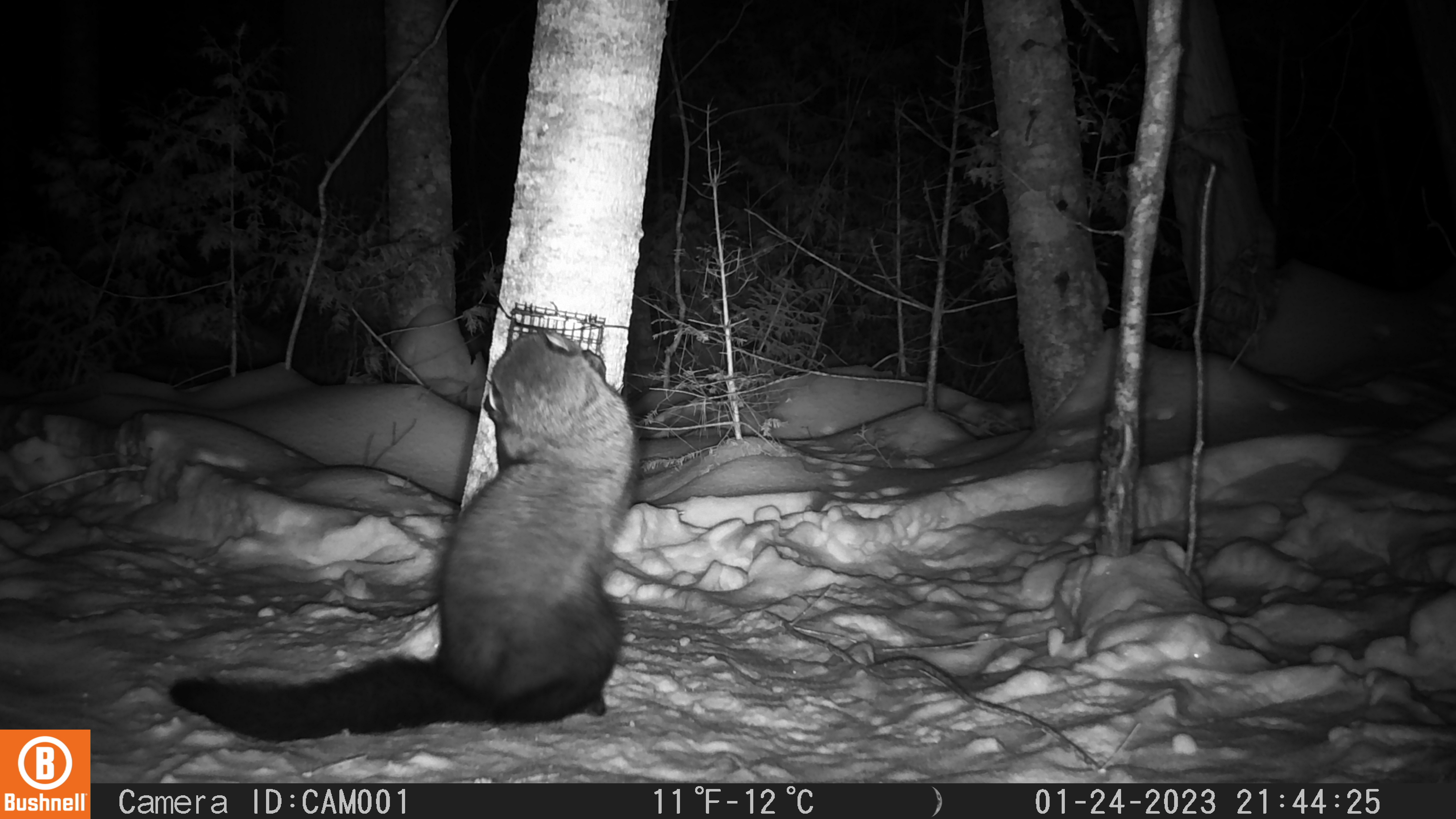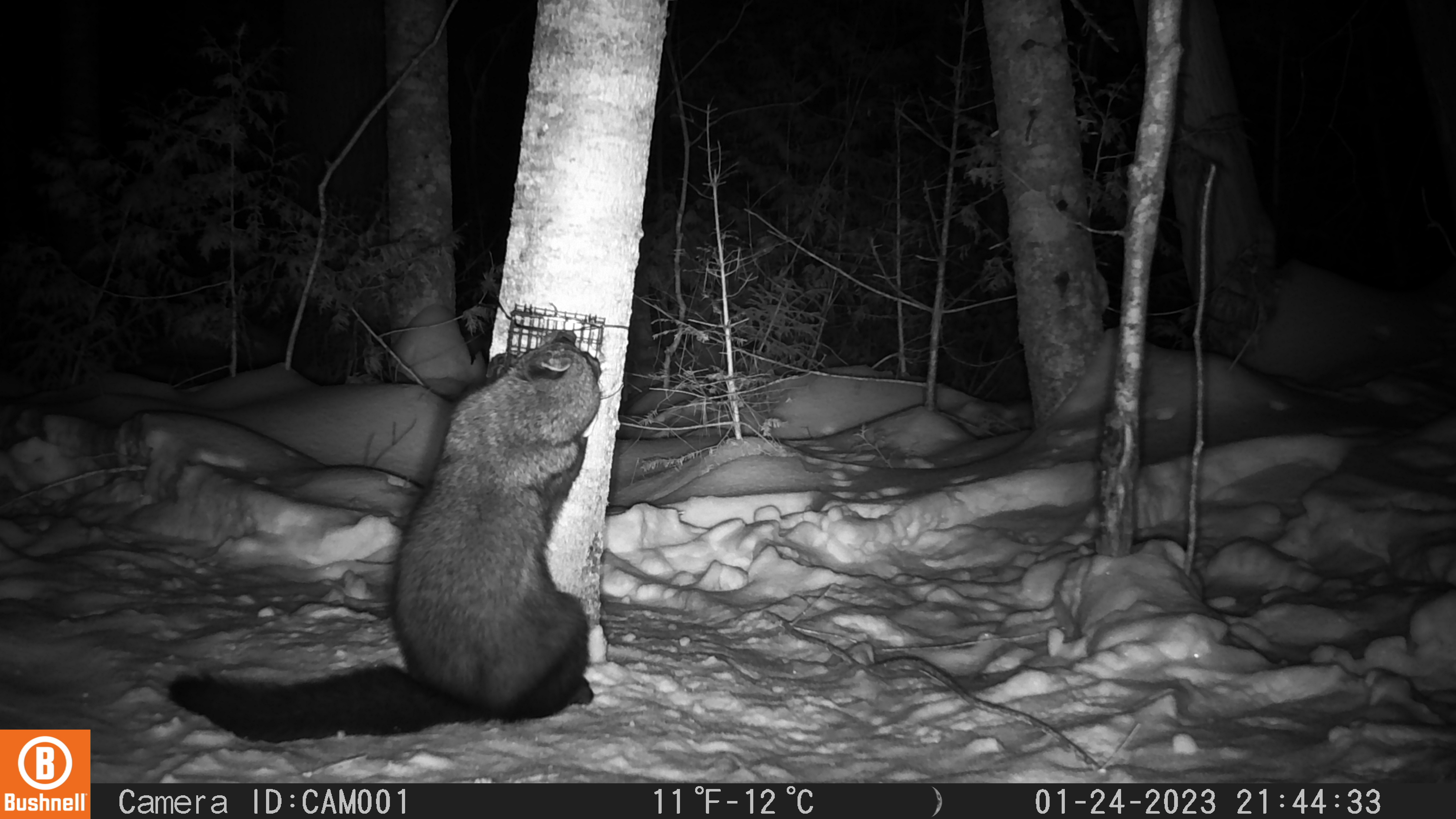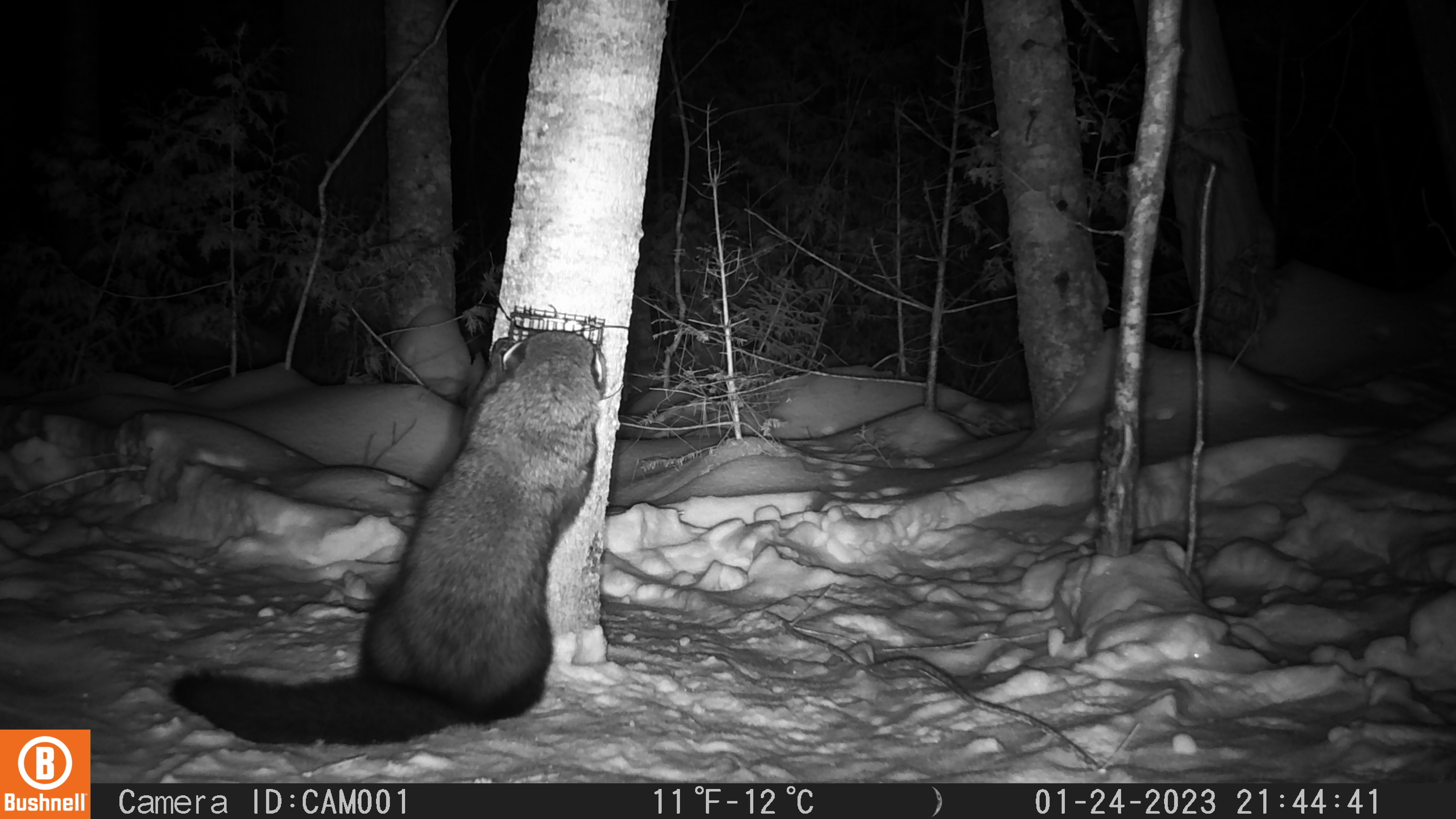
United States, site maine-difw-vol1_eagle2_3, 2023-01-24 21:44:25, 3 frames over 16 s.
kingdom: Animalia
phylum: Chordata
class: Mammalia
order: Carnivora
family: Mustelidae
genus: Pekania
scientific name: Pekania pennanti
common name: fisher